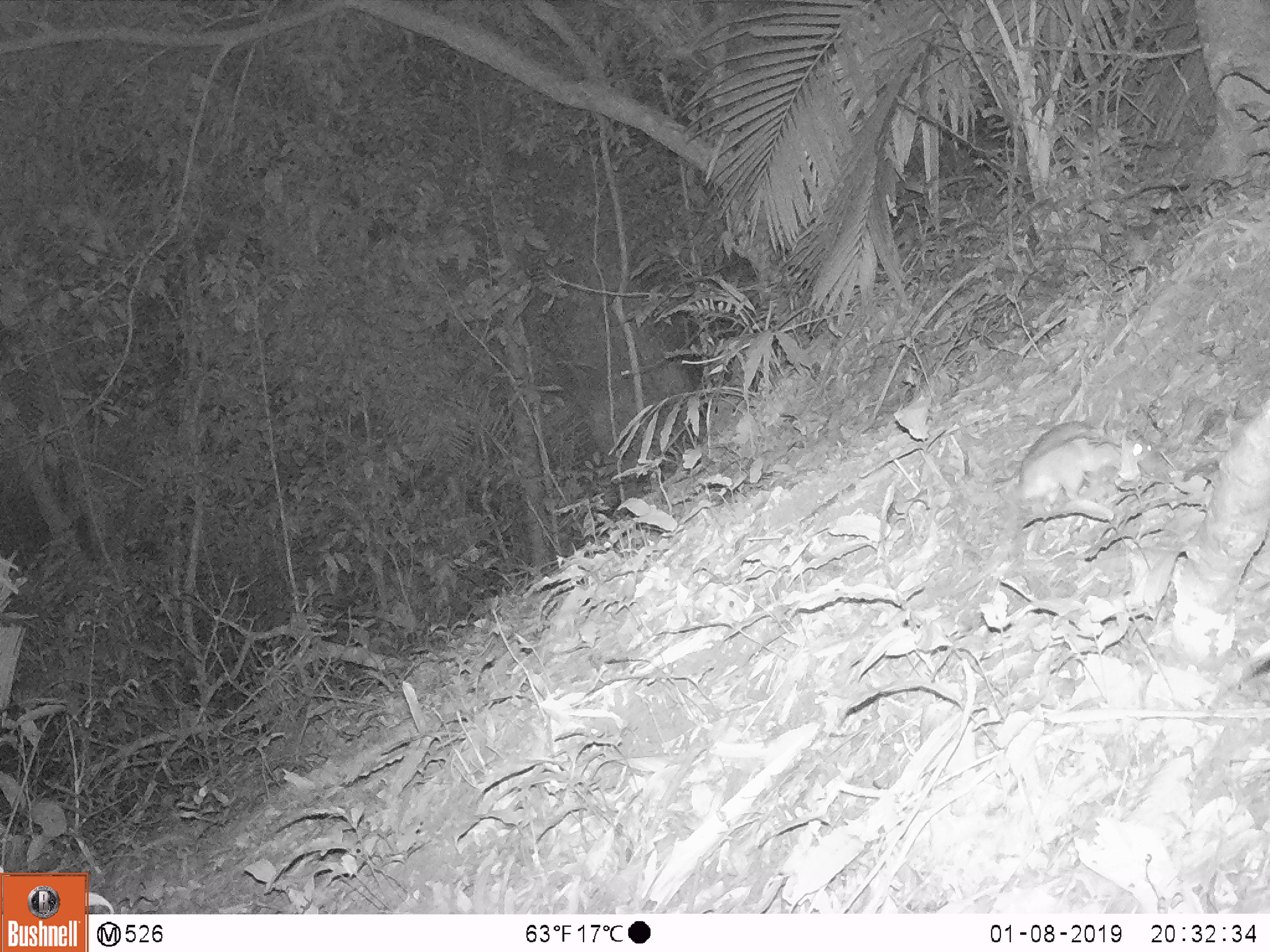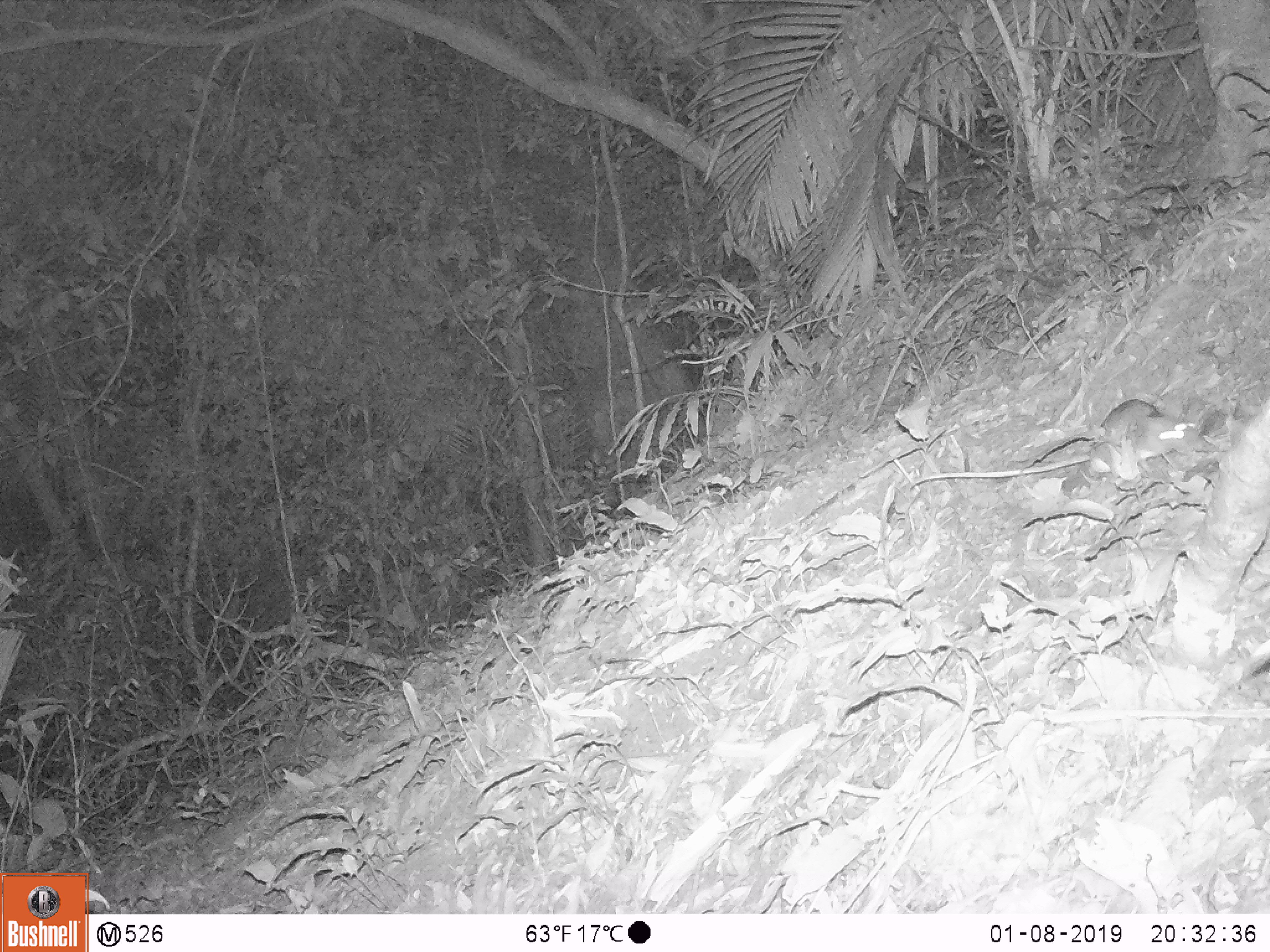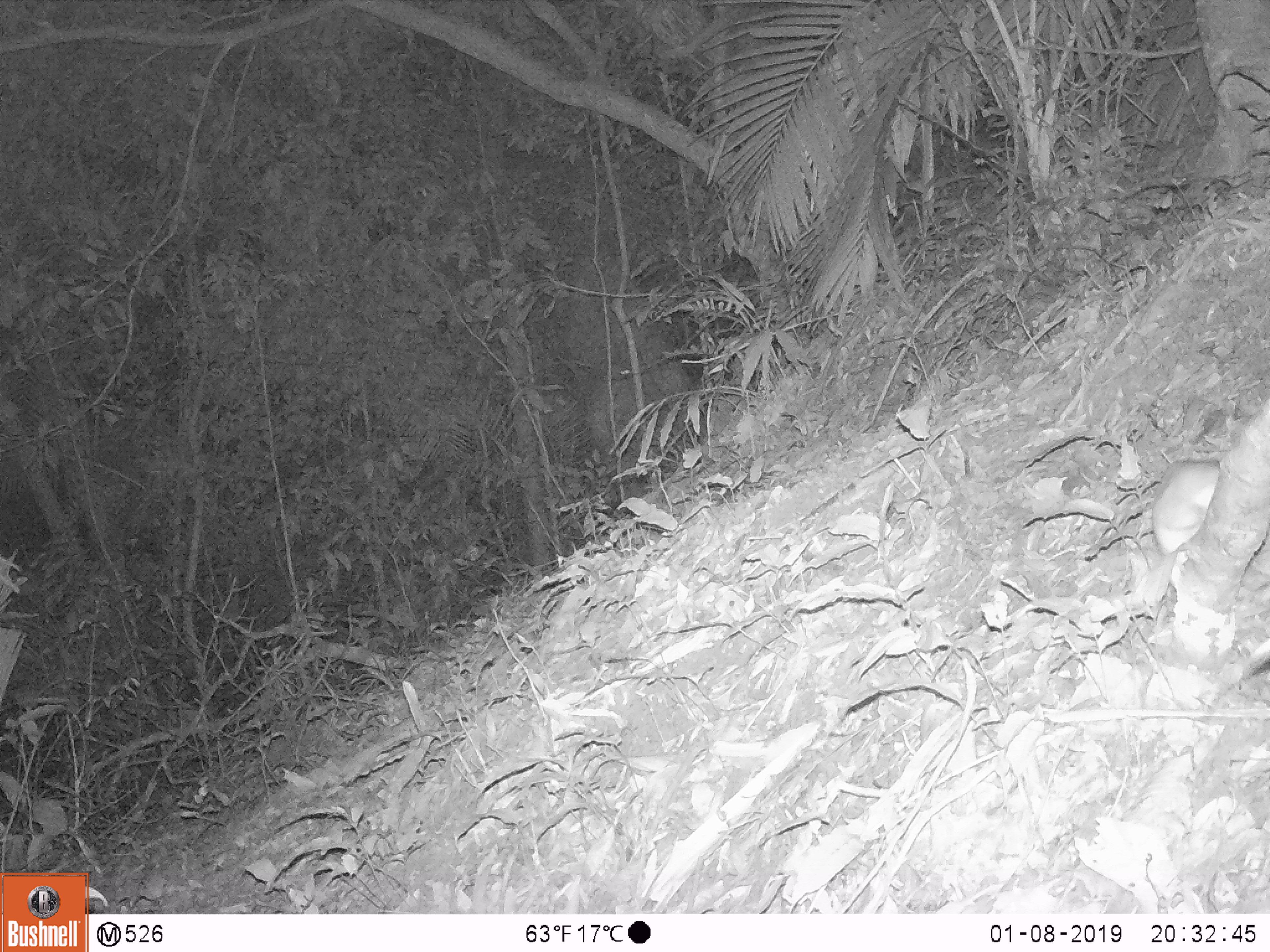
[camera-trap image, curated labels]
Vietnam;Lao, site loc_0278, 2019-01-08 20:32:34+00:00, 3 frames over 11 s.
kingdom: Animalia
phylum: Chordata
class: Mammalia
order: Rodentia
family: Muridae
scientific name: Muridae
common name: old-world mice and rats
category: unidentified murid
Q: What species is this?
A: Unidentified murid (old-world mice and rats) (Muridae).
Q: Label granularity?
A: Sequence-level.